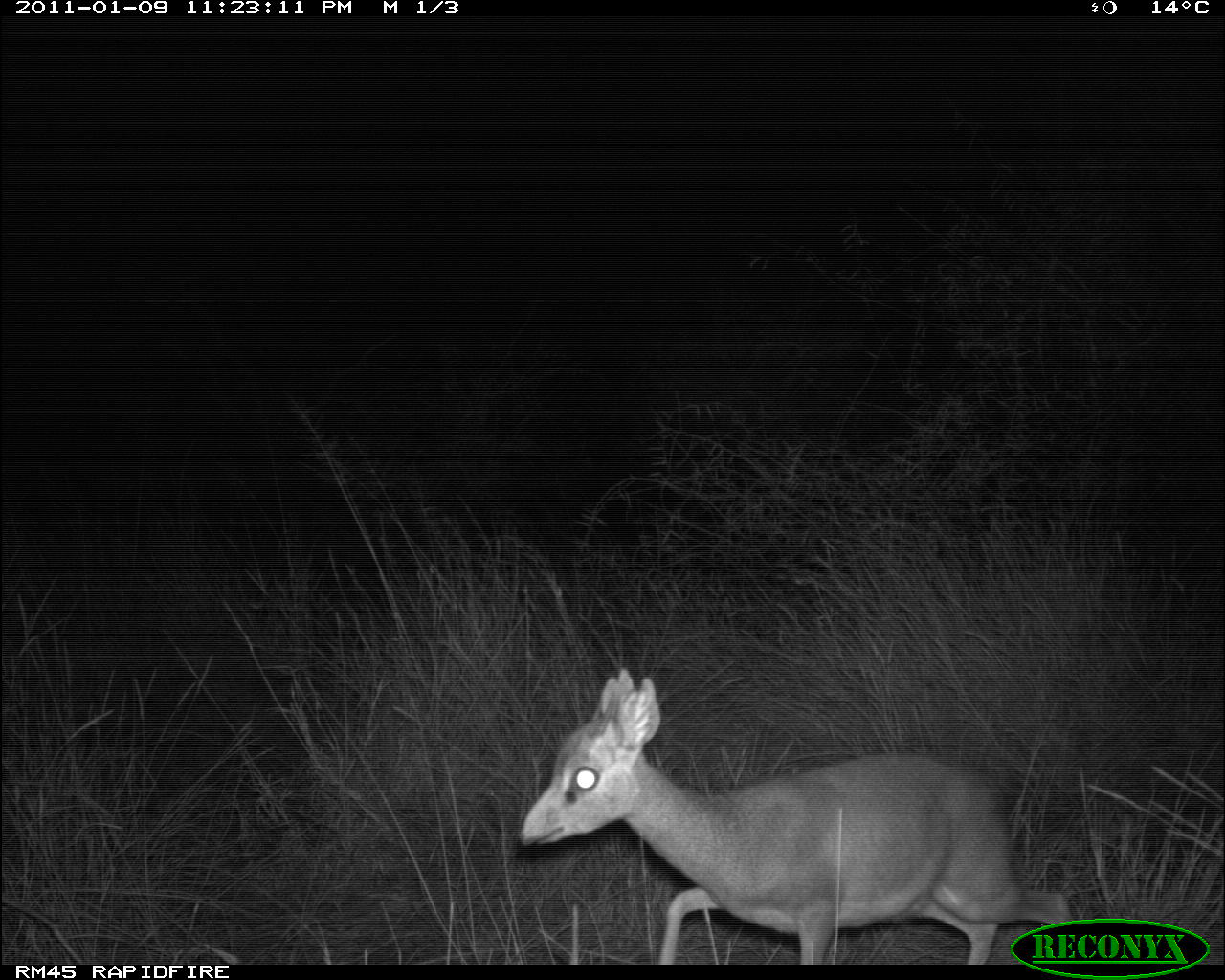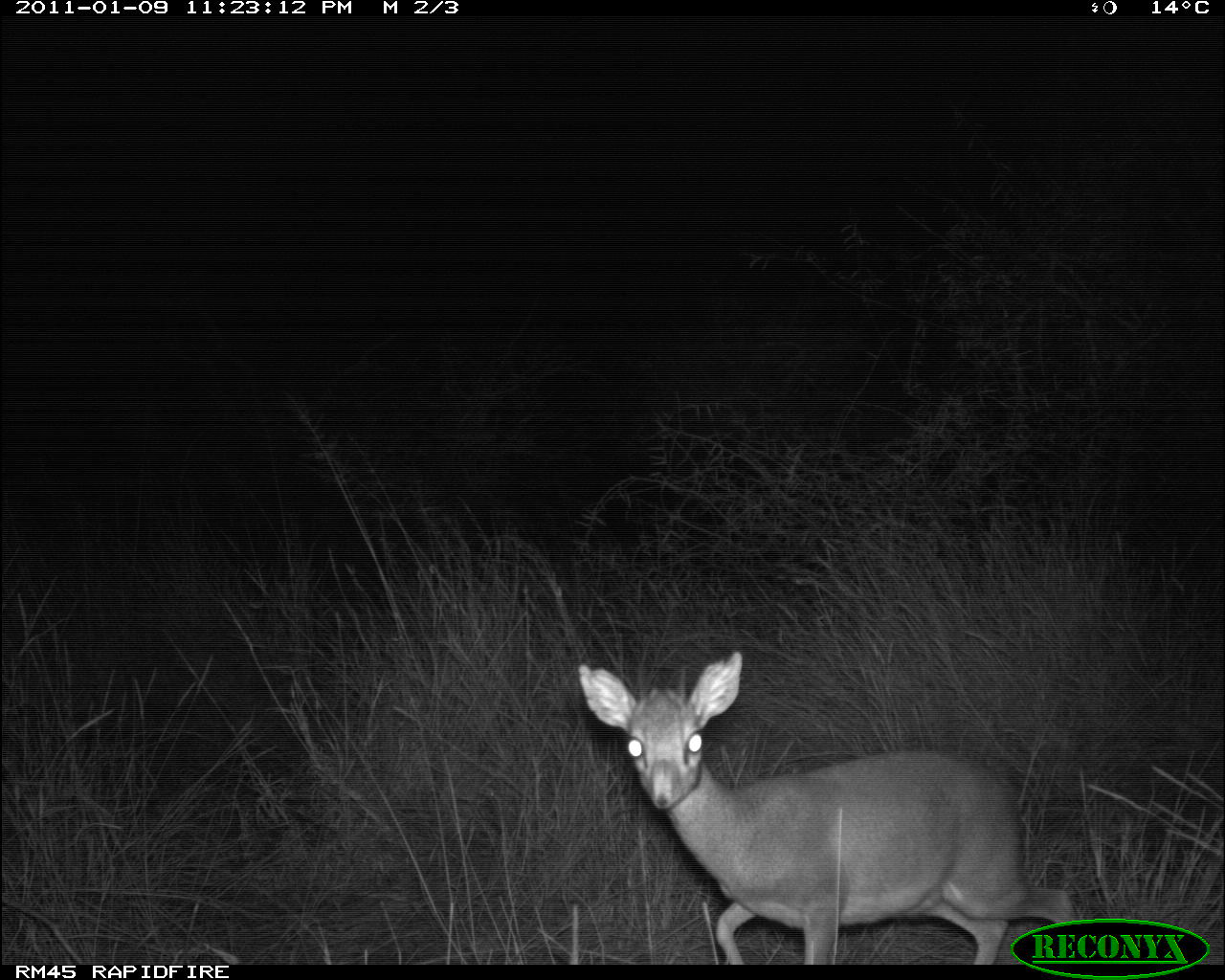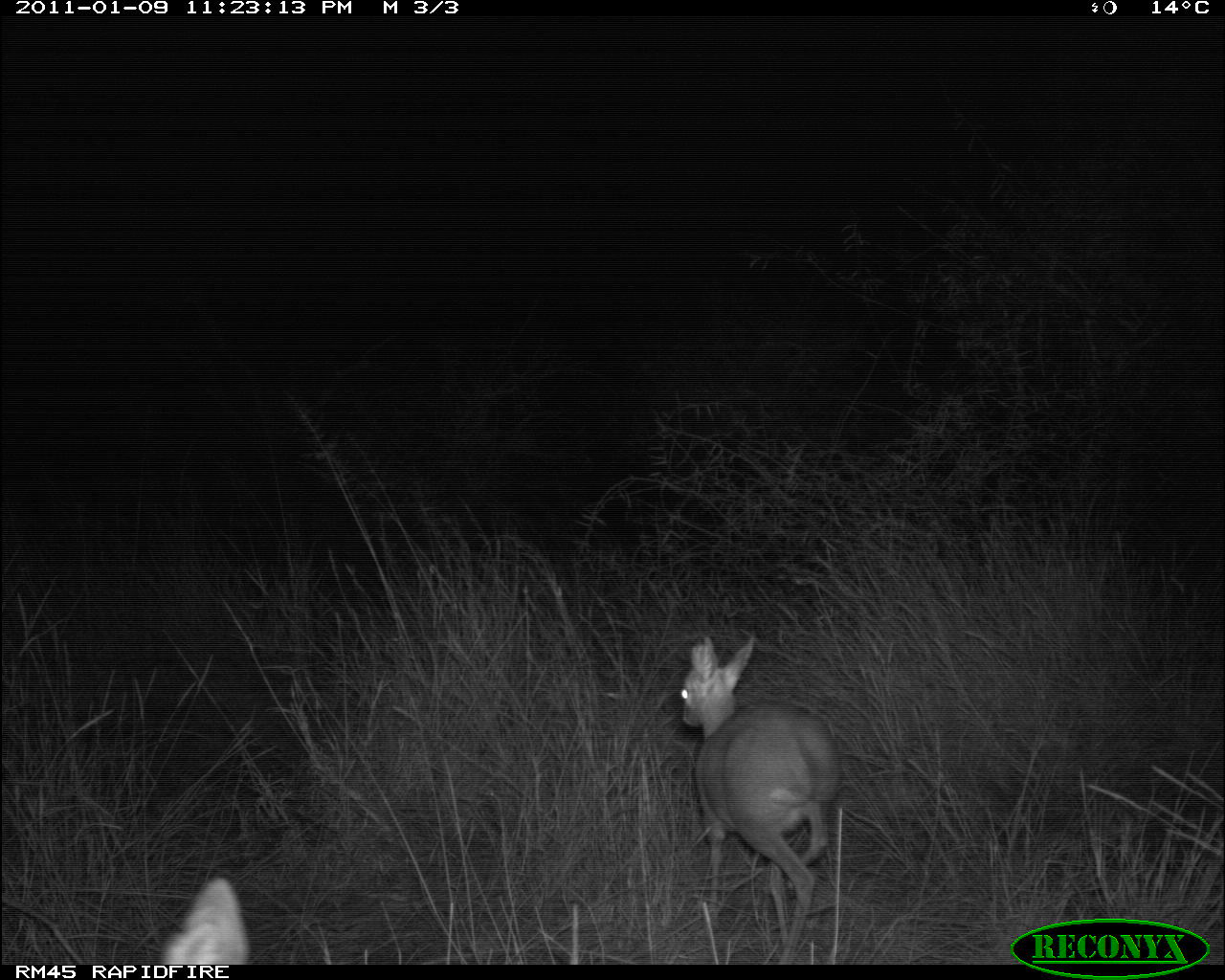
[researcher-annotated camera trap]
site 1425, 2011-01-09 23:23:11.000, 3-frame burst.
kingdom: Animalia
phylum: Chordata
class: Mammalia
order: Artiodactyla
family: Bovidae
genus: Madoqua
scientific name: Madoqua guentheri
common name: günther's dik-dik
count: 1